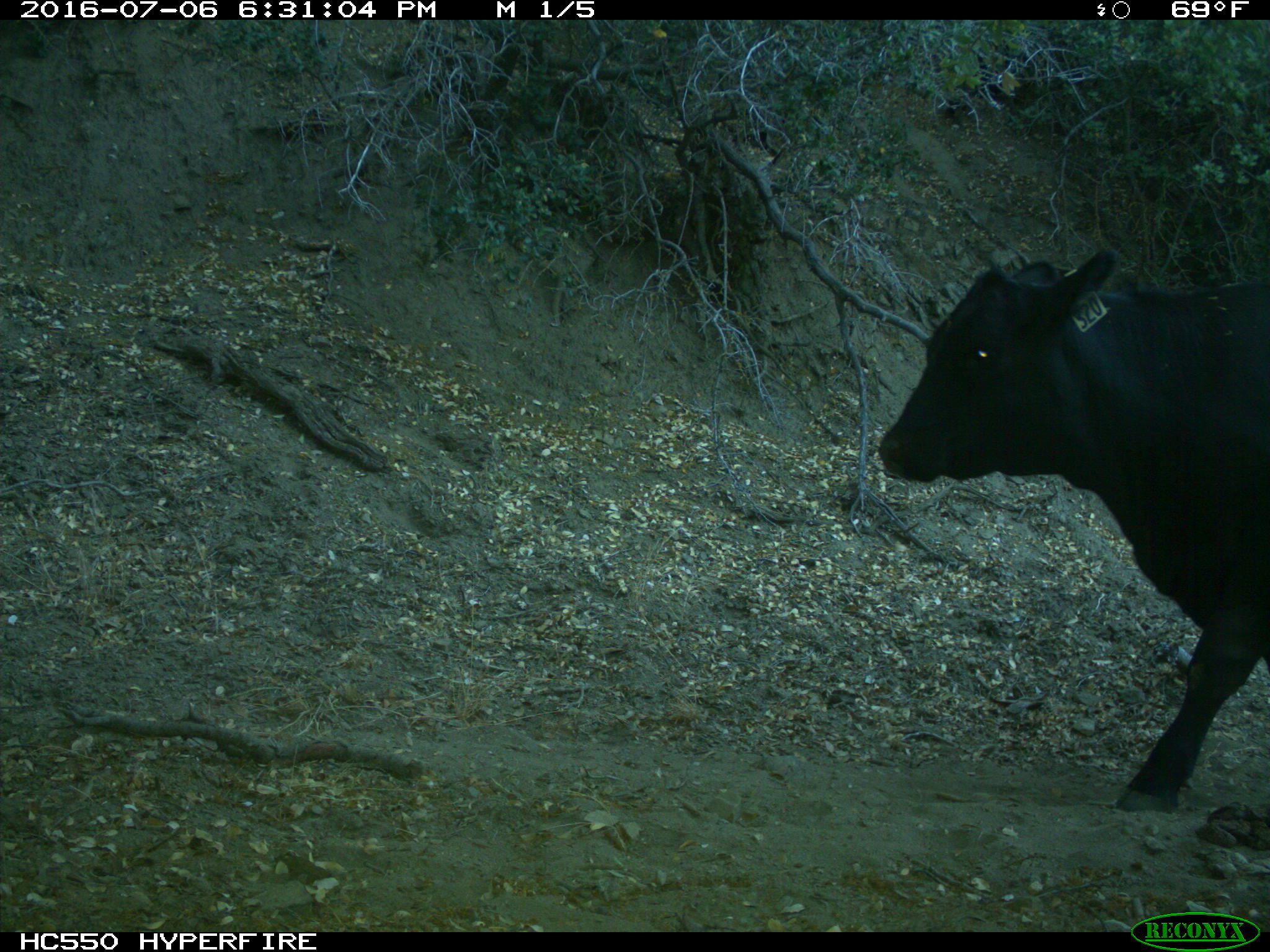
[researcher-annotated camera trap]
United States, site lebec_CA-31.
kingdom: Animalia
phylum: Chordata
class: Mammalia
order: Artiodactyla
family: Bovidae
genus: Bos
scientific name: Bos taurus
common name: domestic cow